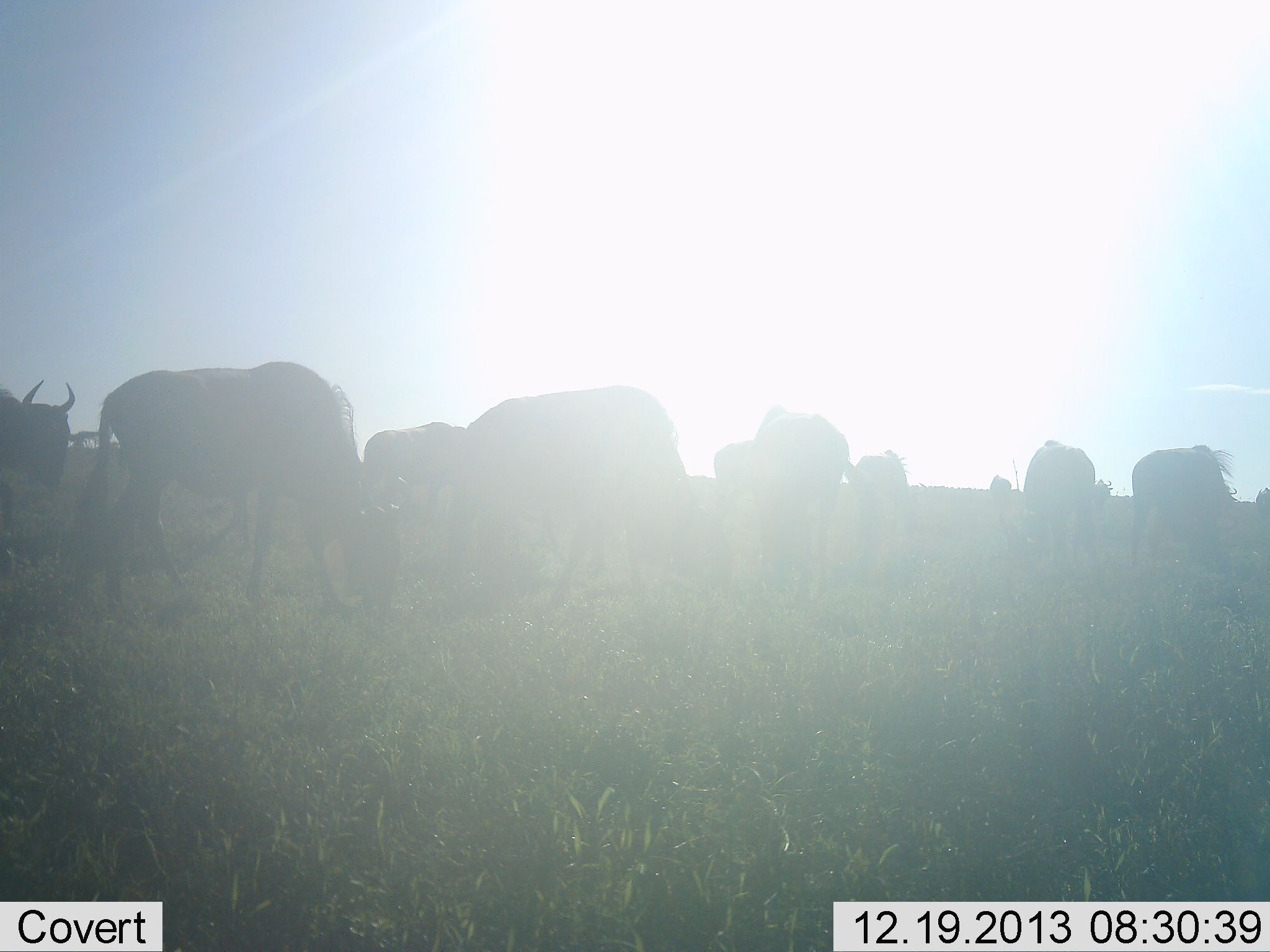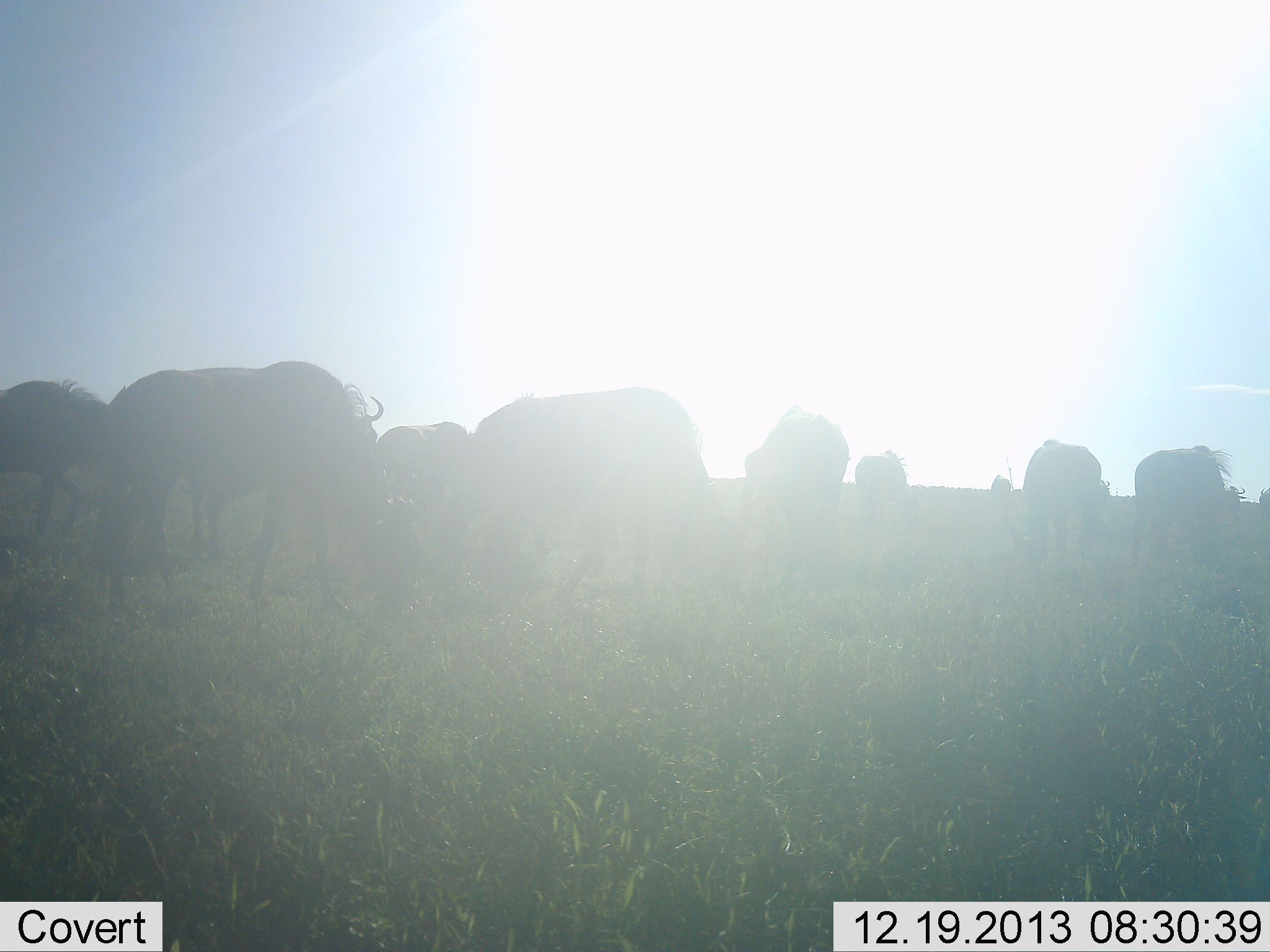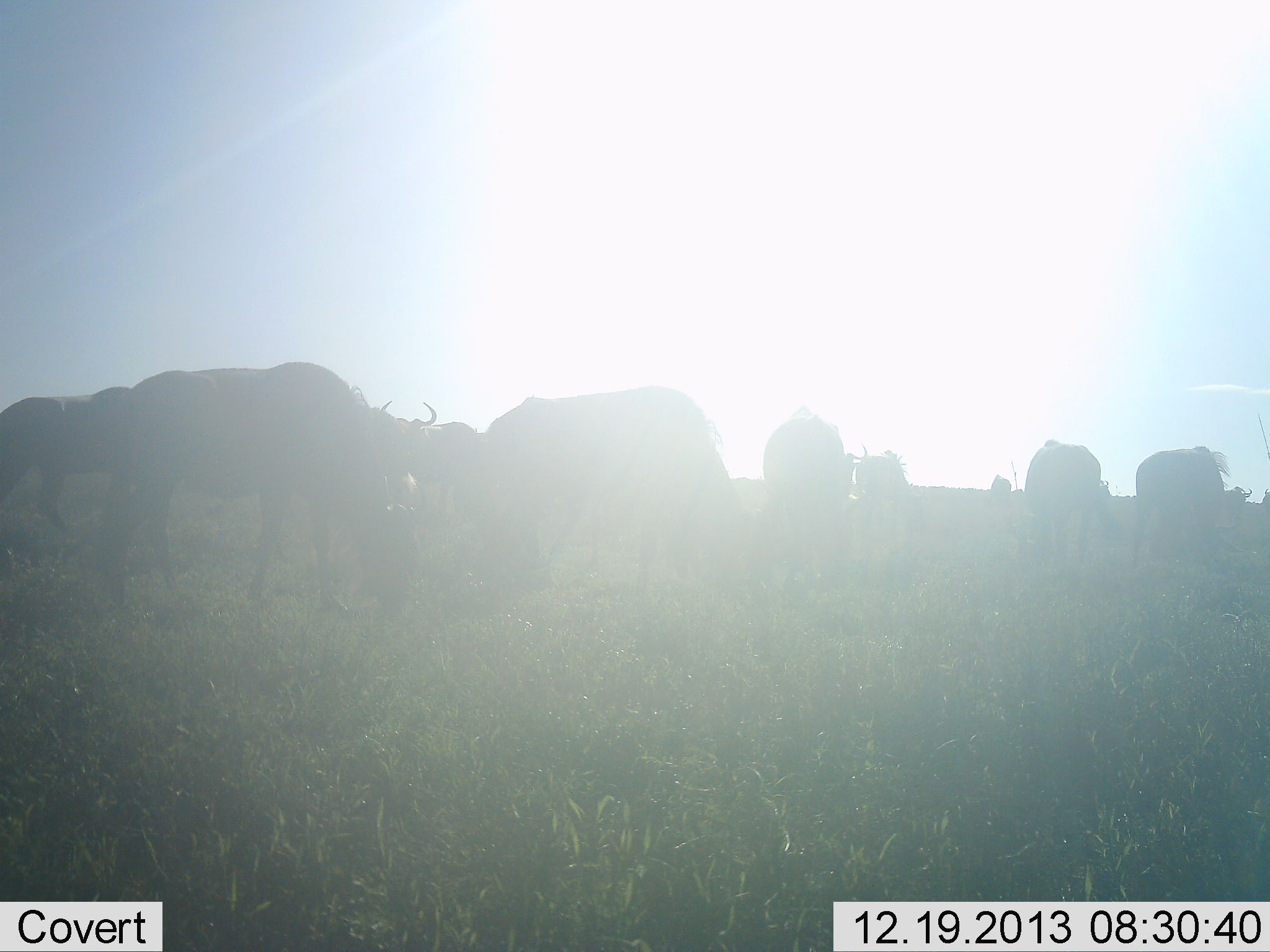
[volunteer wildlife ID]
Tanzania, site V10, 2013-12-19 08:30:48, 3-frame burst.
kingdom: Animalia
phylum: Chordata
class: Mammalia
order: Artiodactyla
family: Bovidae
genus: Connochaetes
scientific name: Connochaetes taurinus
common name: blue wildebeest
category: wildebeest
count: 10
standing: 40%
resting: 0%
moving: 90%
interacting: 0%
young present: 0%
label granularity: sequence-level